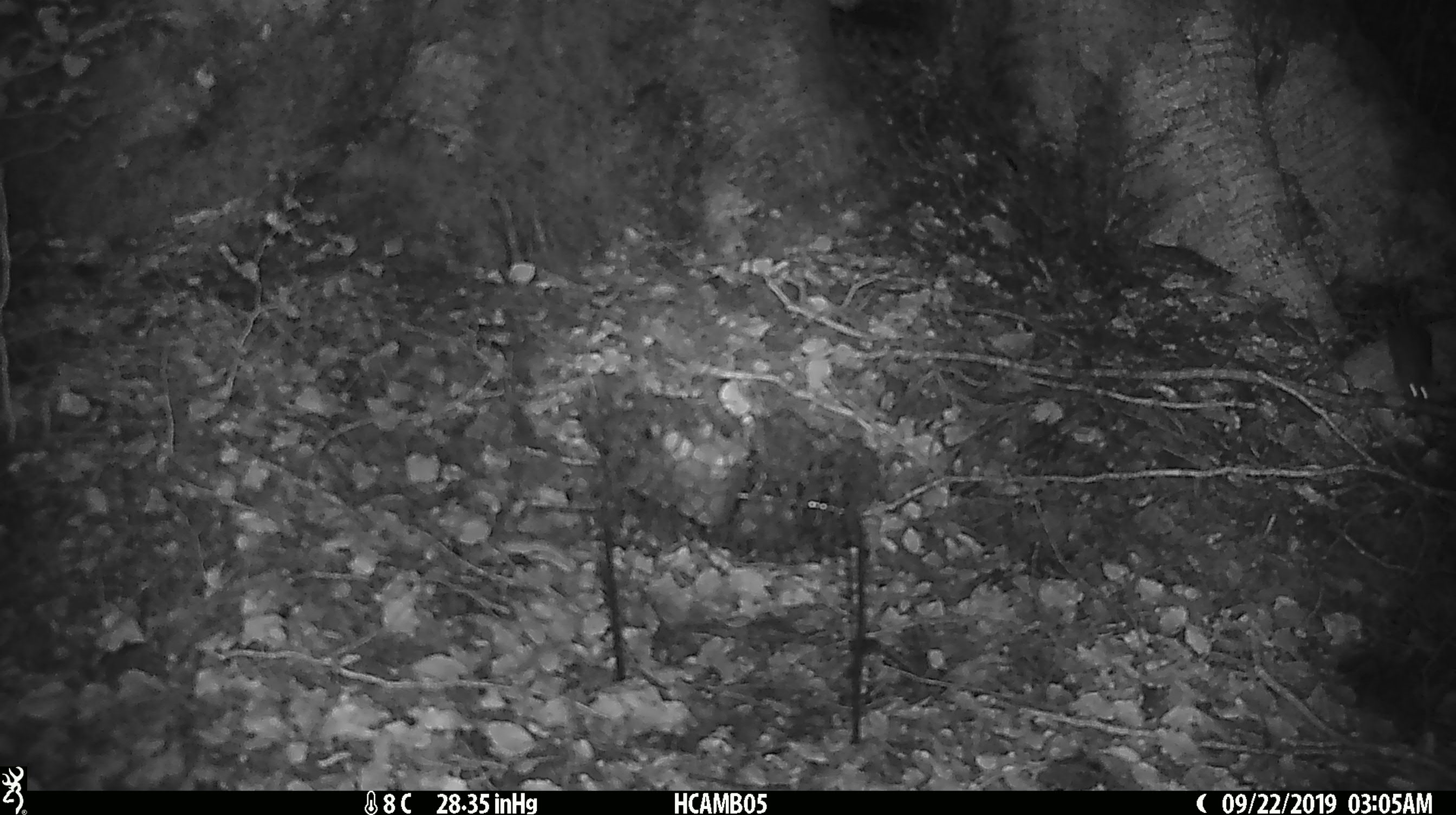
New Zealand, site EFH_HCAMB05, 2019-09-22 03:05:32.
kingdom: Animalia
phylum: Chordata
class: Mammalia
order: Rodentia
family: Muridae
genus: Mus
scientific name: Mus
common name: mouse